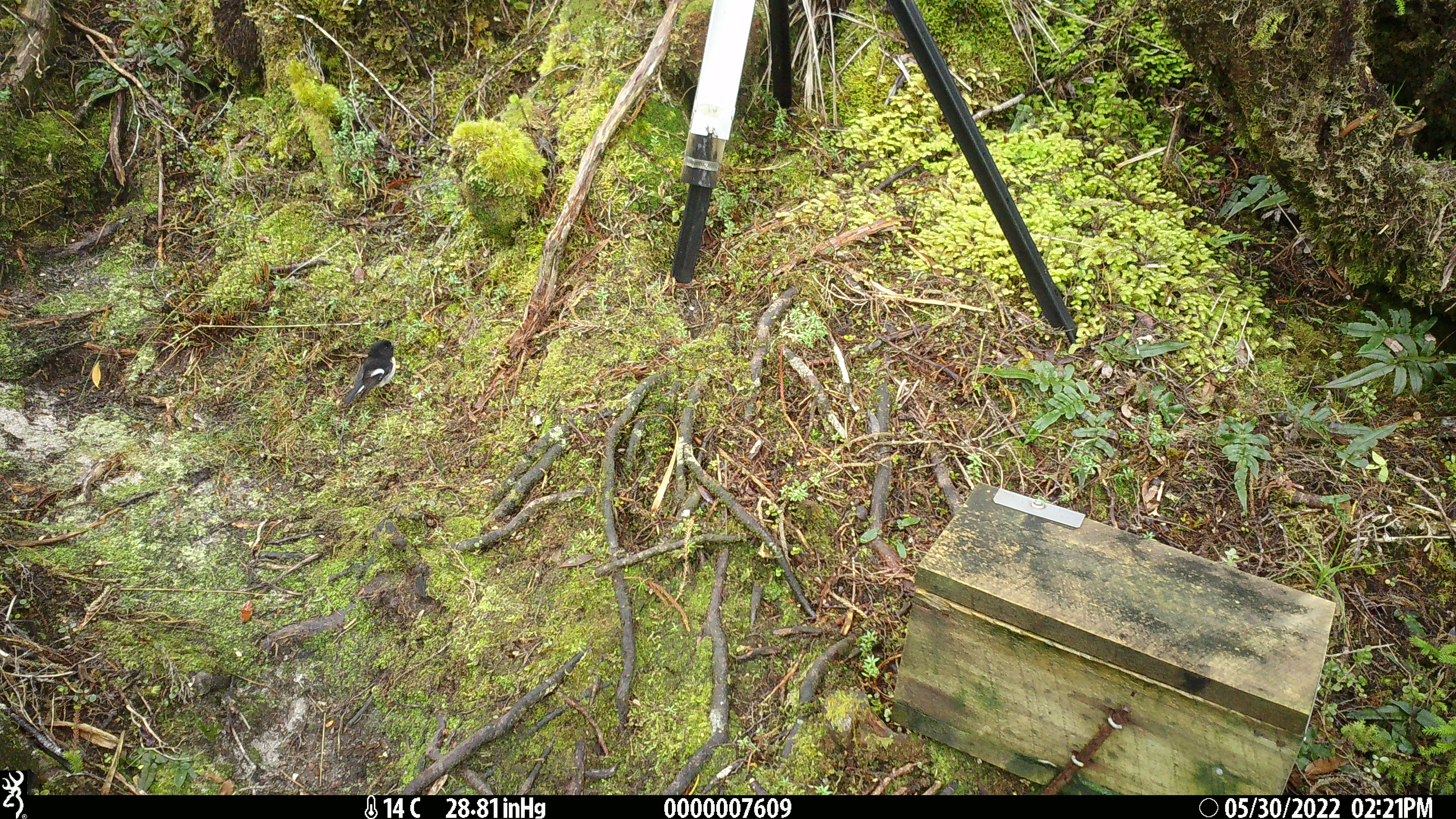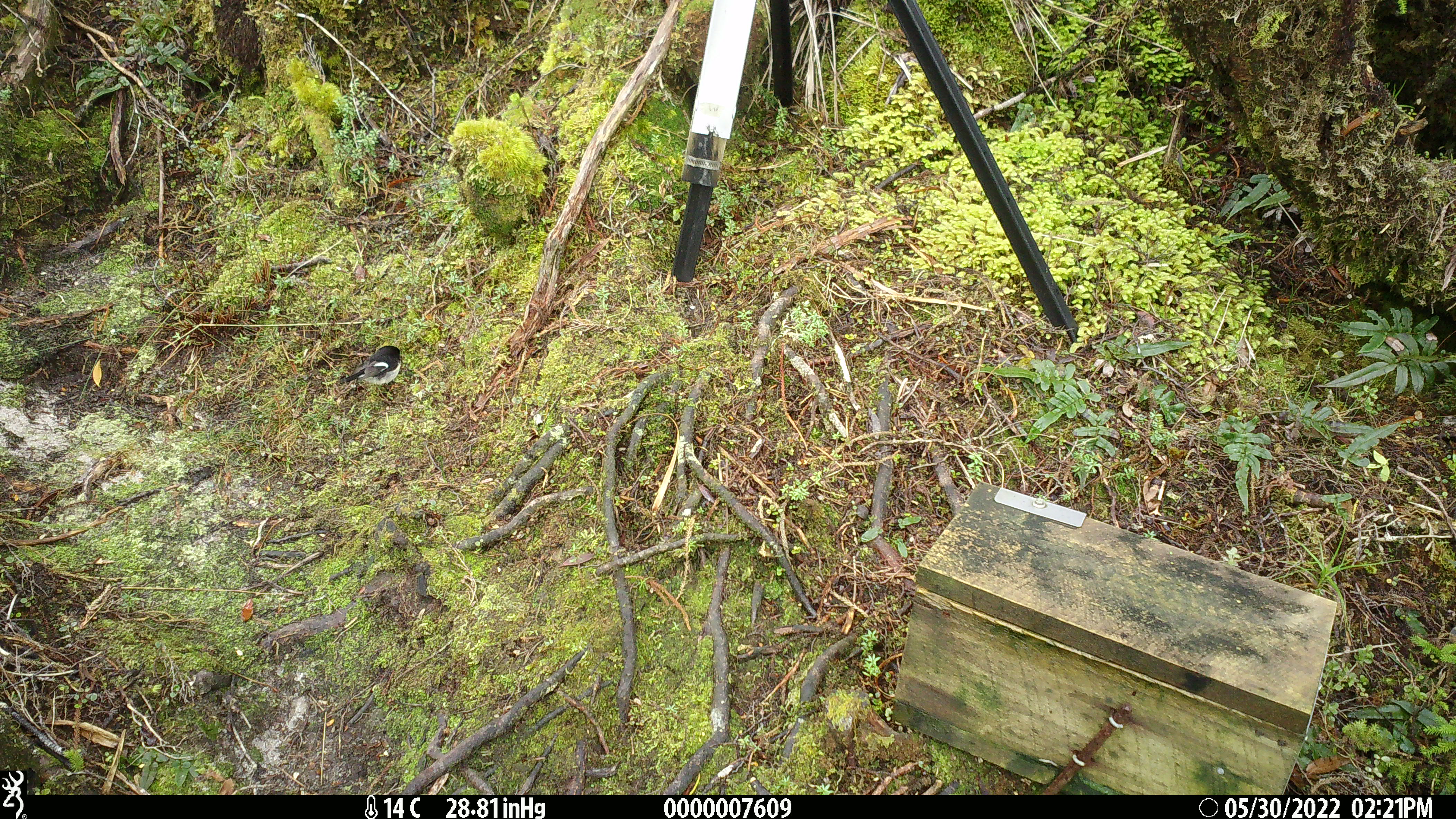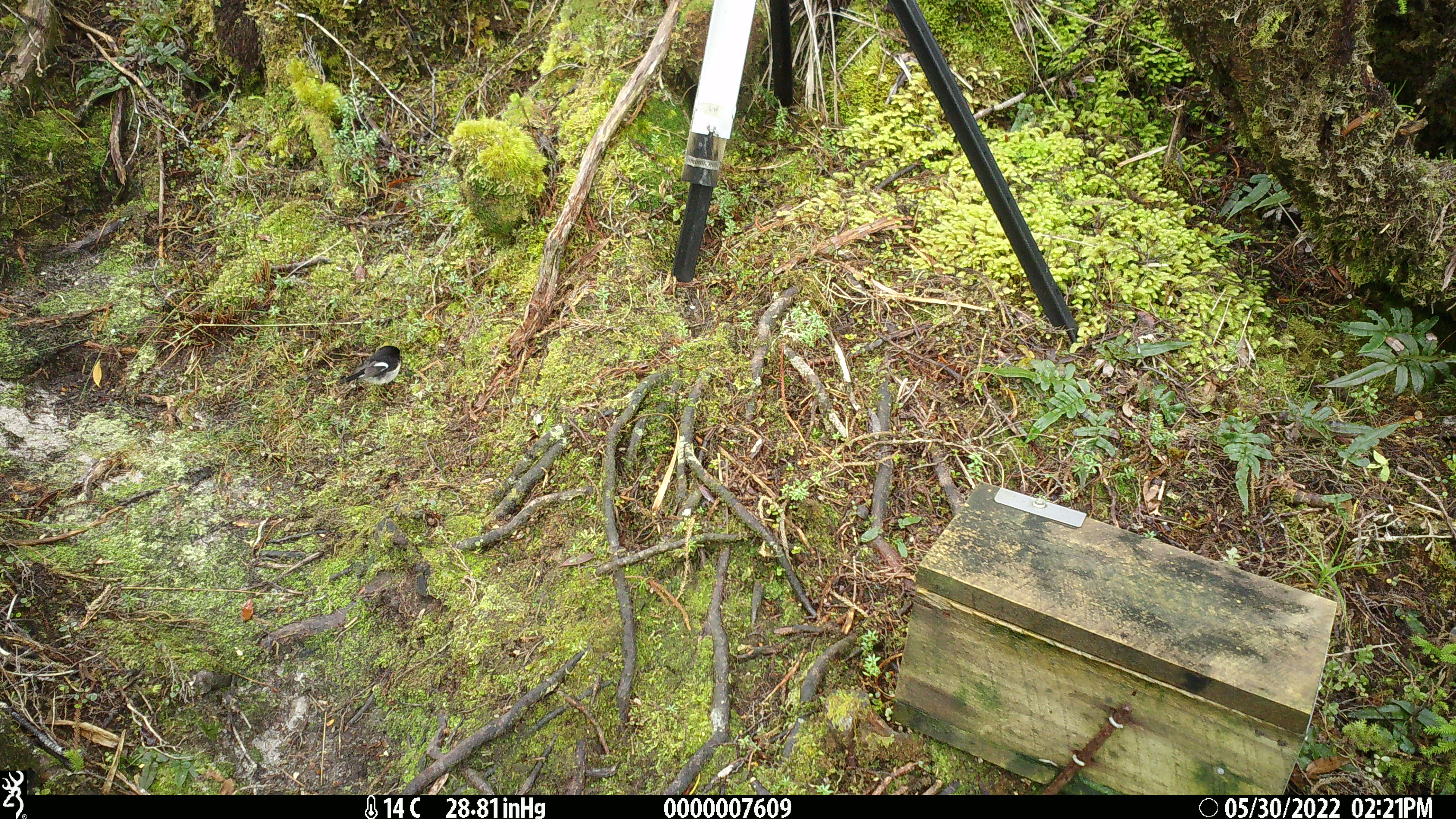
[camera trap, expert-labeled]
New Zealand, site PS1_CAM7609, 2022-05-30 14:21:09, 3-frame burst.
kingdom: Animalia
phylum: Chordata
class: Aves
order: Passeriformes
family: Petroicidae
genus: Petroica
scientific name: Petroica macrocephala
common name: tomtit